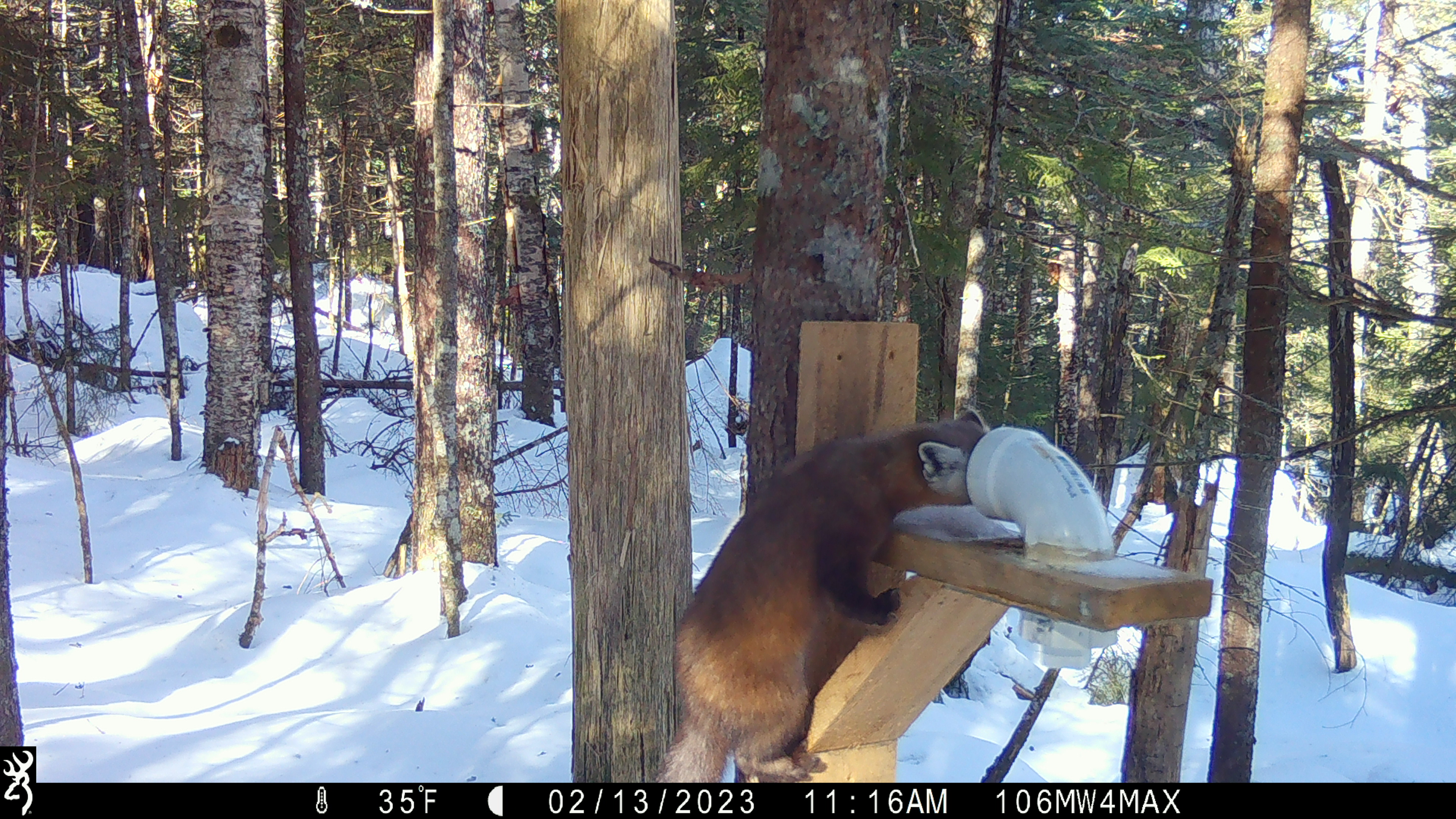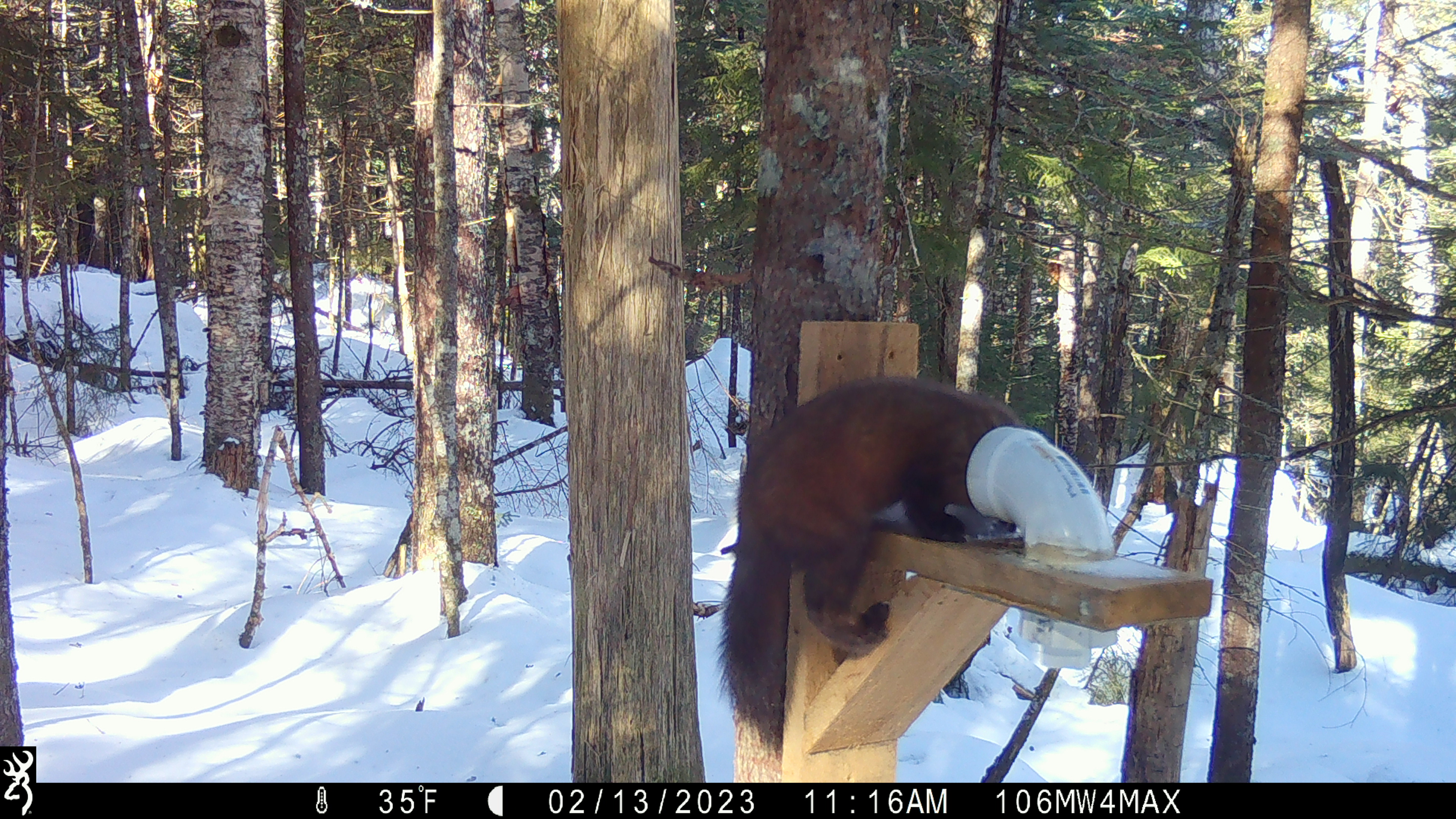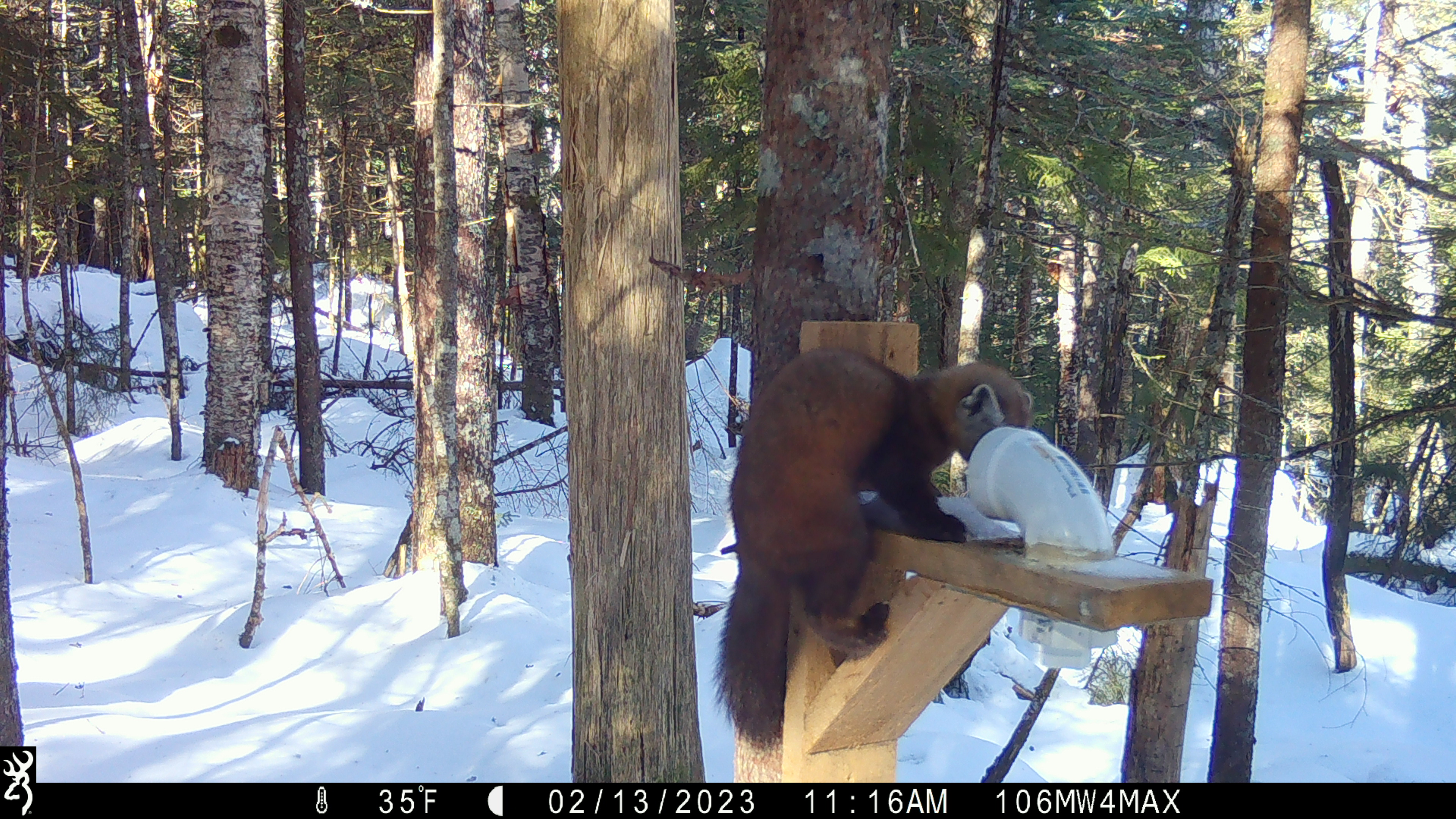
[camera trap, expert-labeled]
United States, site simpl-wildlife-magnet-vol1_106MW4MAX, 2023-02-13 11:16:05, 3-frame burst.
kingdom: Animalia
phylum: Chordata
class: Mammalia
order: Carnivora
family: Mustelidae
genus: Martes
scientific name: Martes americana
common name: american marten